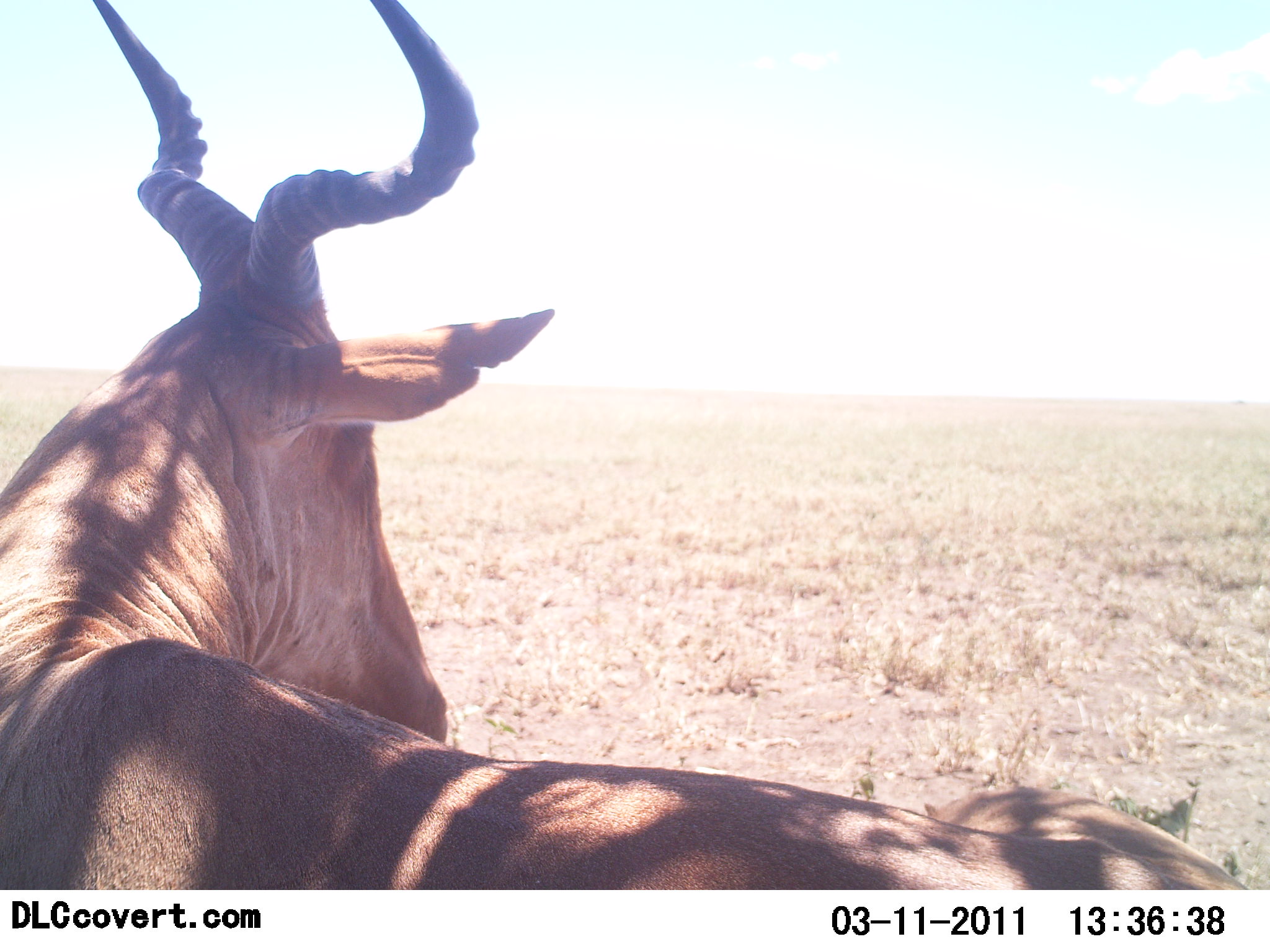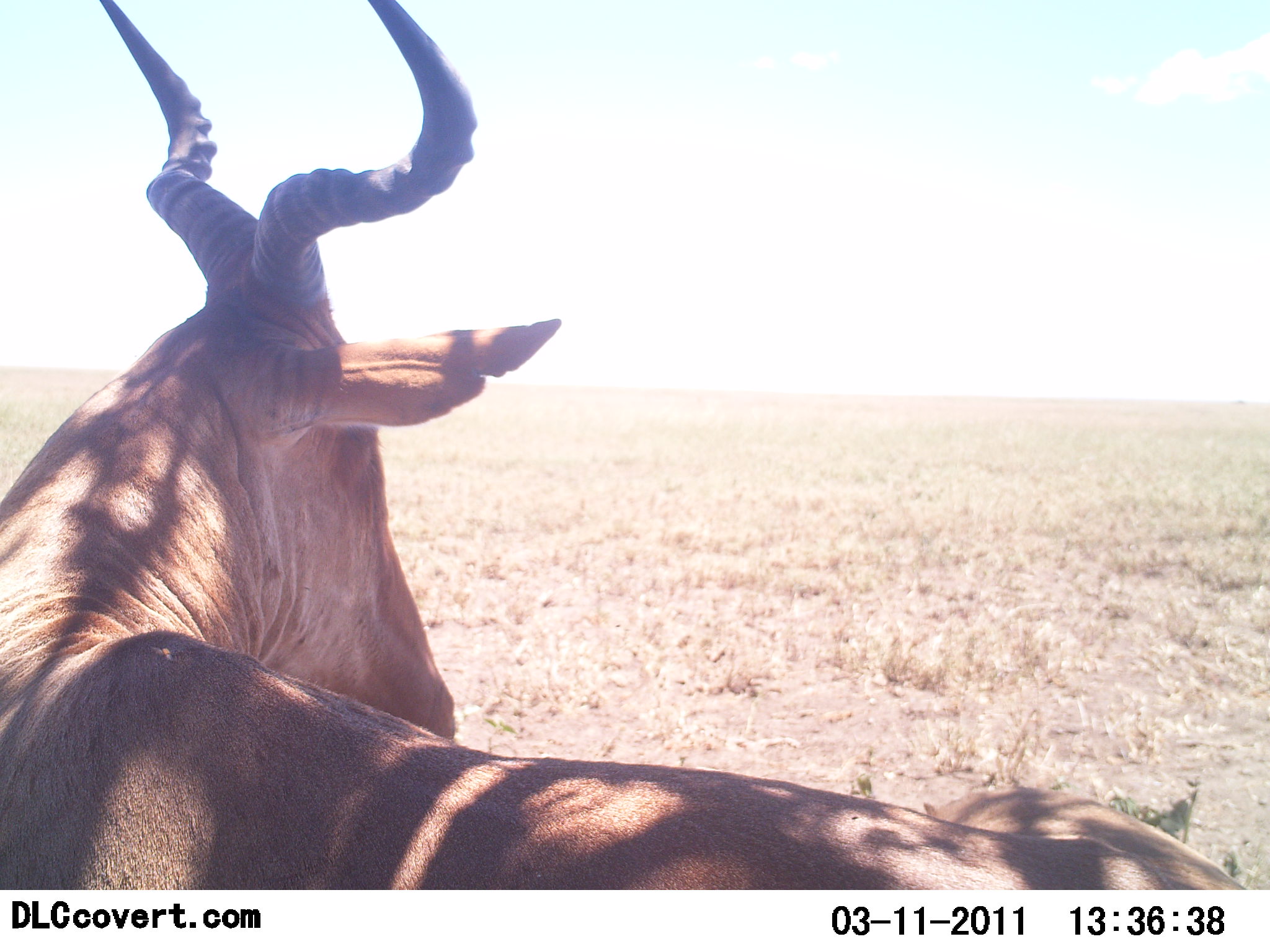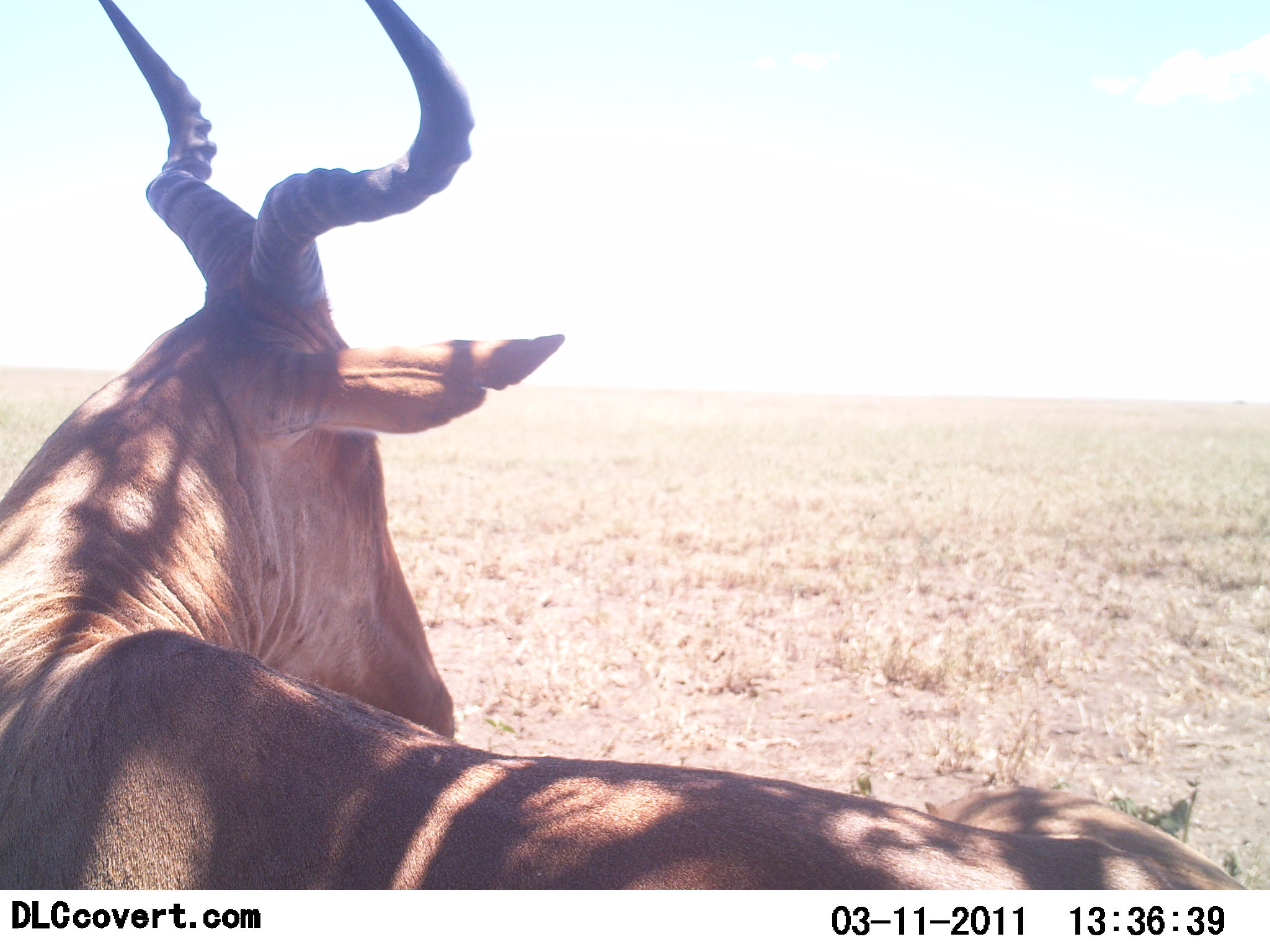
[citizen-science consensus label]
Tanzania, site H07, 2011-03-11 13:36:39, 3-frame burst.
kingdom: Animalia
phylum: Chordata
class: Mammalia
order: Artiodactyla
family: Bovidae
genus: Alcelaphus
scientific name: Alcelaphus buselaphus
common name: hartebeest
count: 1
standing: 64%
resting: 36%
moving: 0%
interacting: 0%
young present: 0%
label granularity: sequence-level